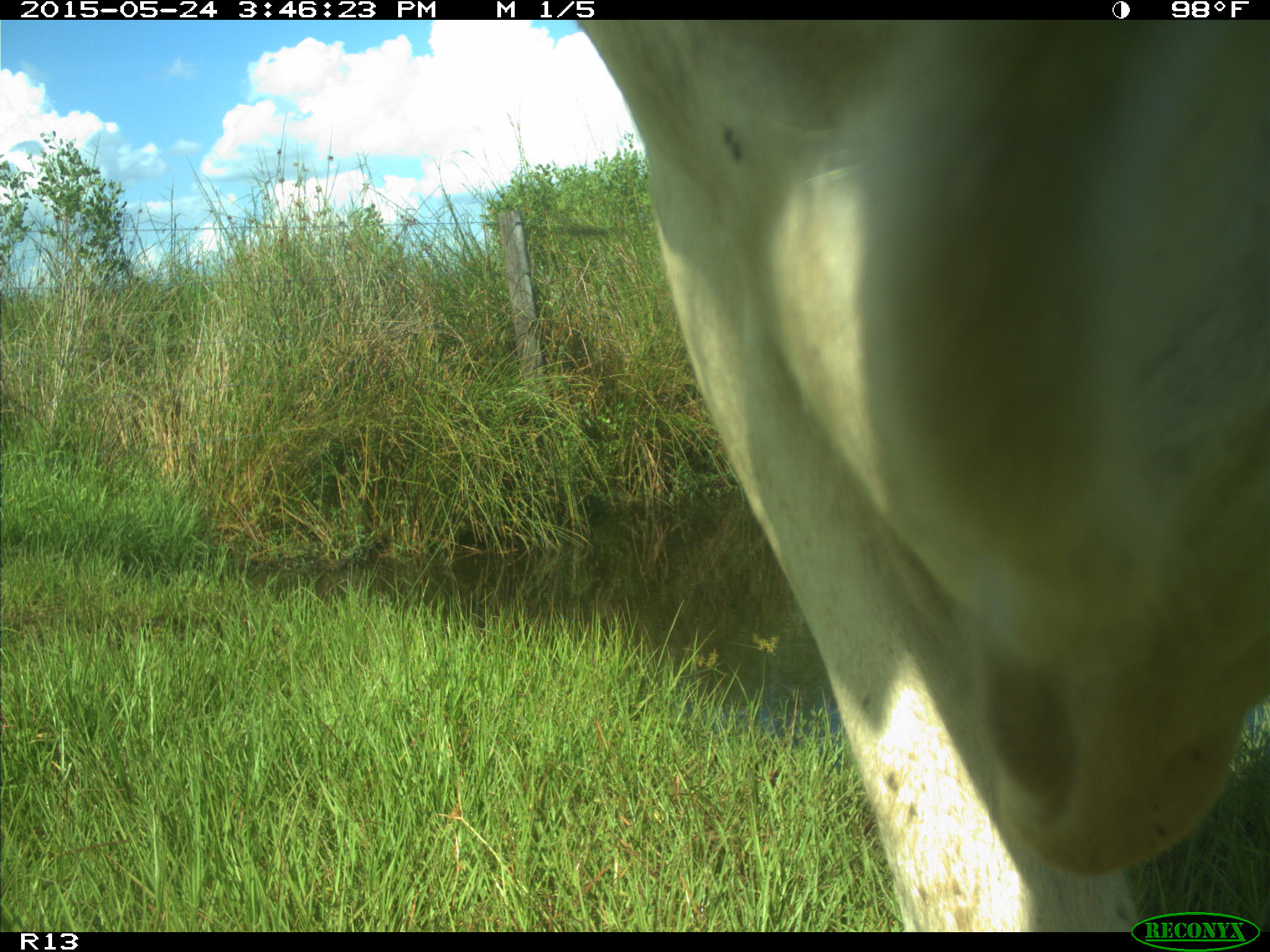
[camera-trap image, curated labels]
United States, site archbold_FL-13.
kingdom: Animalia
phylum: Chordata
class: Mammalia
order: Artiodactyla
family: Bovidae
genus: Bos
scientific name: Bos taurus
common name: domestic cow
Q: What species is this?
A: Bos taurus (domestic cow).